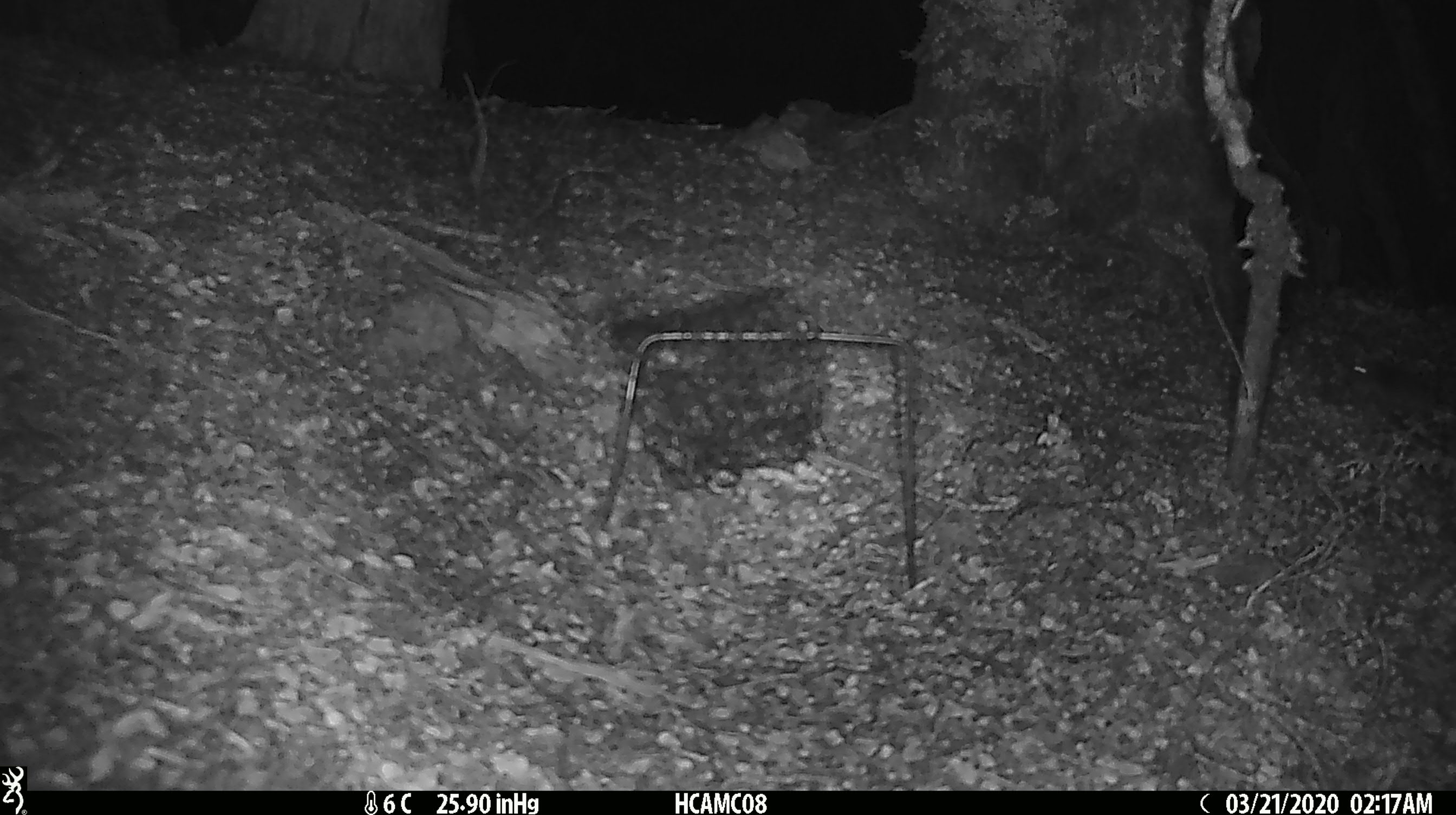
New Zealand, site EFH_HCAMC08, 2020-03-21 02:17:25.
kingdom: Animalia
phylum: Chordata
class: Mammalia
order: Rodentia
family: Muridae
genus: Mus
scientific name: Mus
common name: mouse